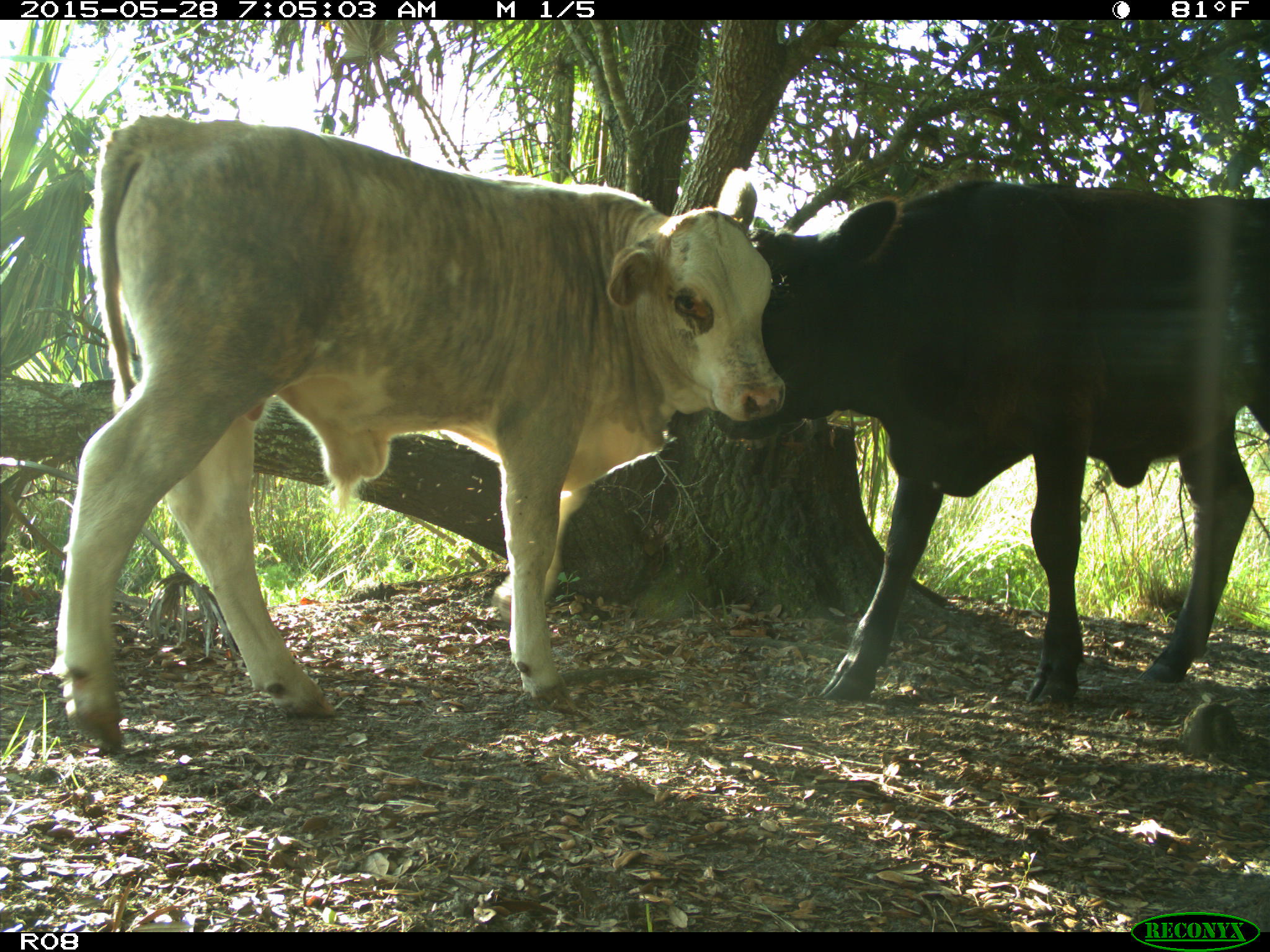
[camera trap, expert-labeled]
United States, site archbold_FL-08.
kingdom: Animalia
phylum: Chordata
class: Mammalia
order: Artiodactyla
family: Bovidae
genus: Bos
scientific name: Bos taurus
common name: domestic cow